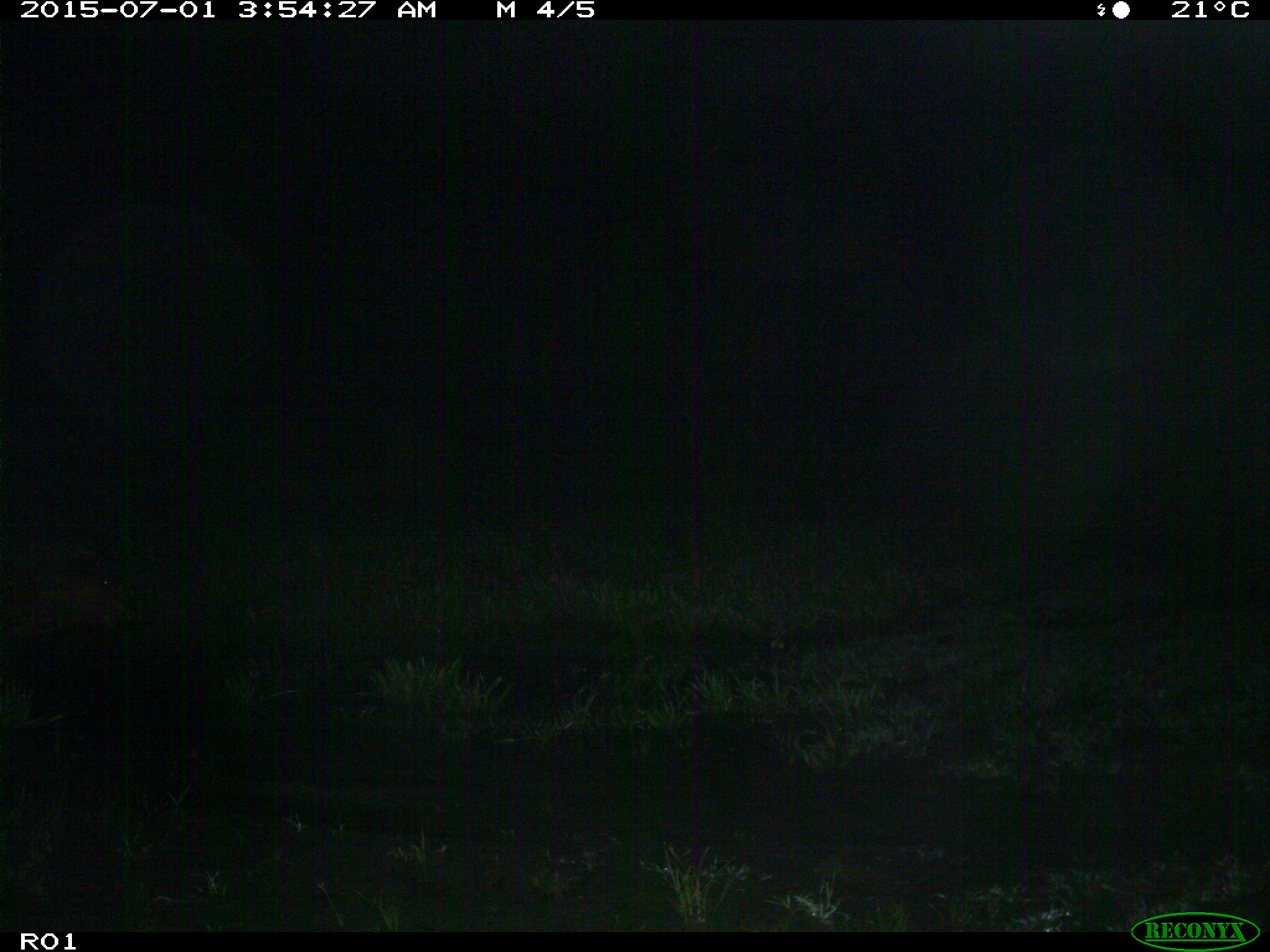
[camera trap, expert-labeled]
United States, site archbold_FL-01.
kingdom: Animalia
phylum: Chordata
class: Mammalia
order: Artiodactyla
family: Suidae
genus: Sus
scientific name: Sus scrofa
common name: wild boar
Sus scrofa (wild boar).